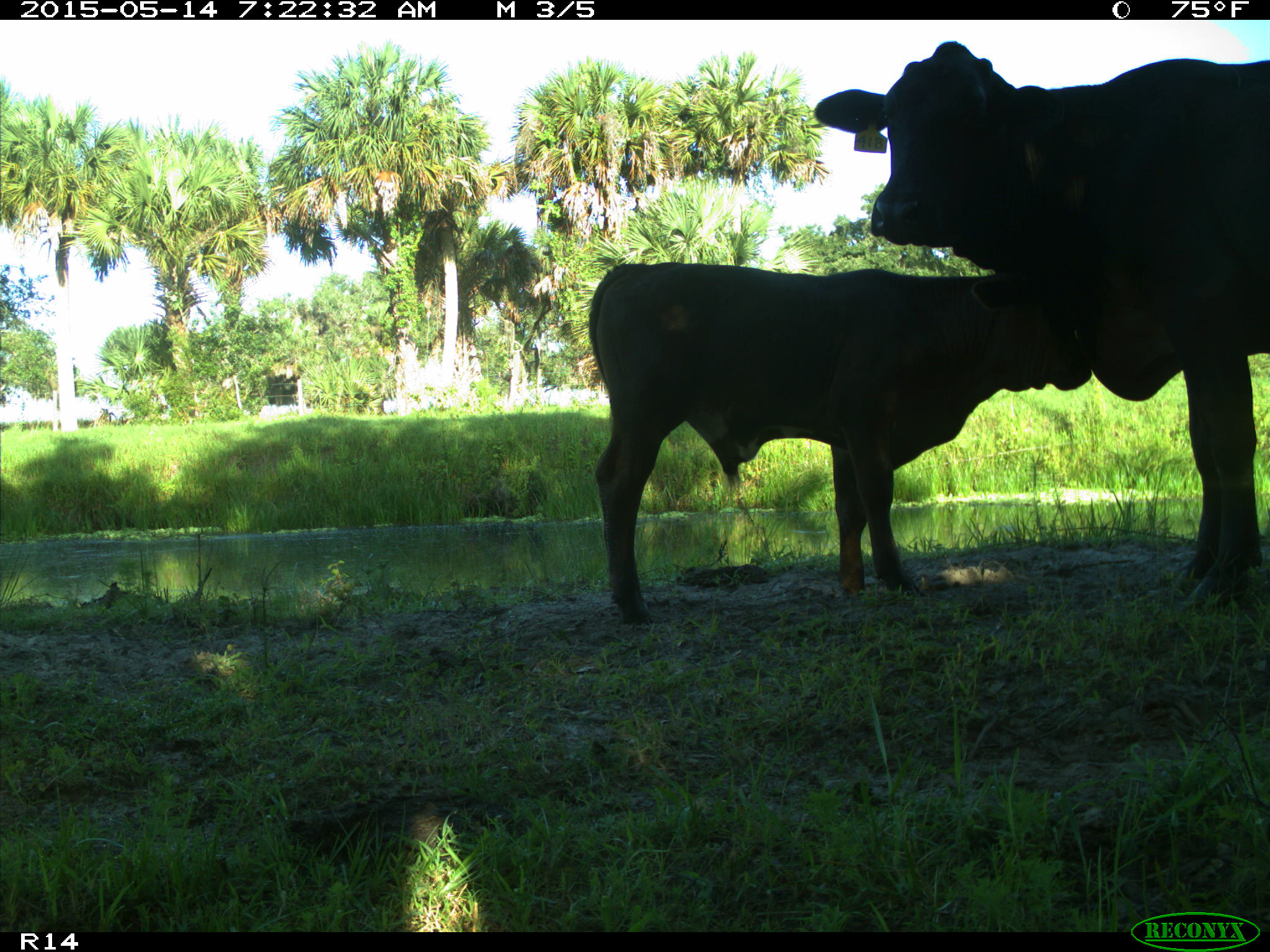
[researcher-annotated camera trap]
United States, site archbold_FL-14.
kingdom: Animalia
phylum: Chordata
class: Mammalia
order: Artiodactyla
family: Bovidae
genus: Bos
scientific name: Bos taurus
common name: domestic cow